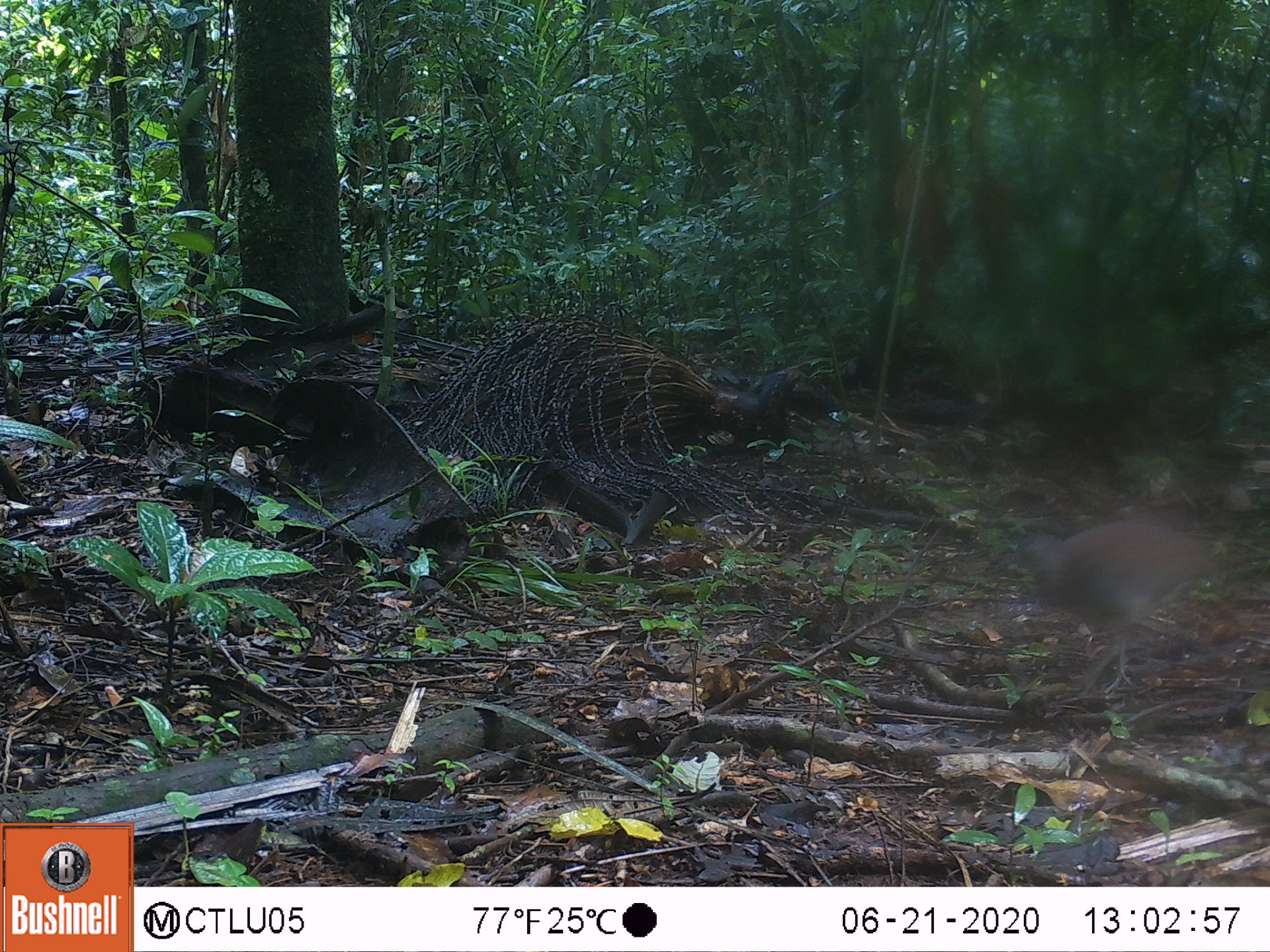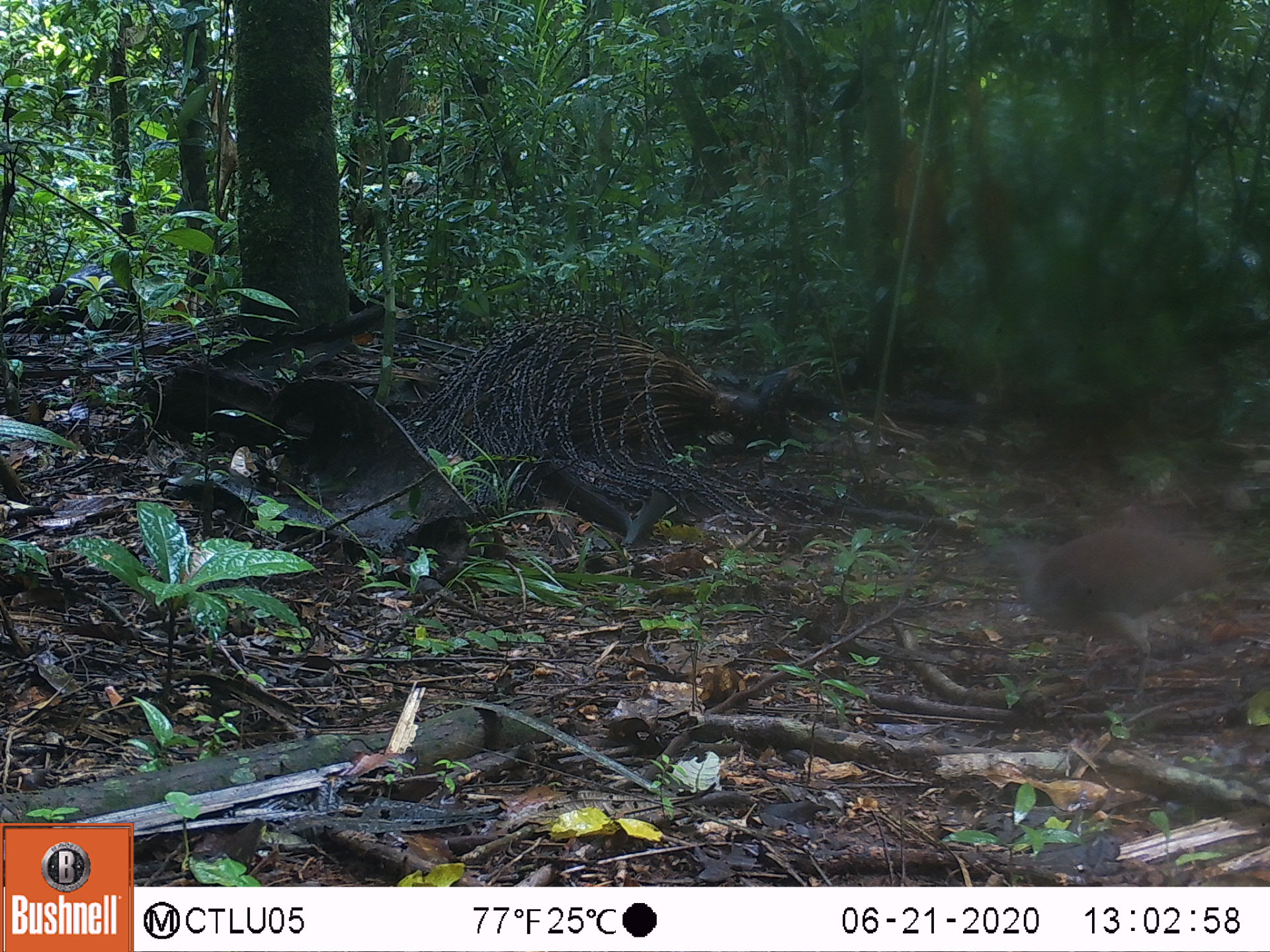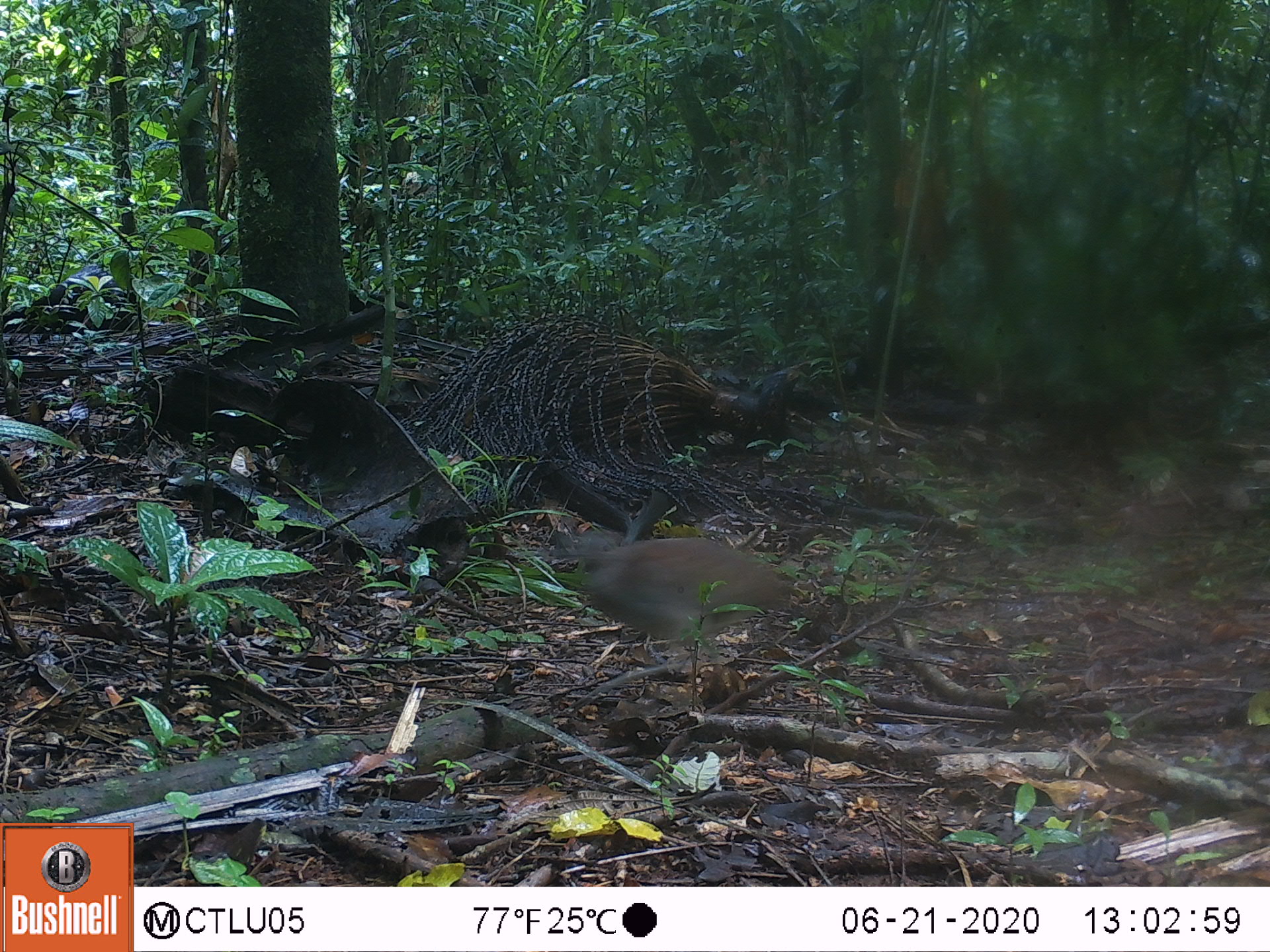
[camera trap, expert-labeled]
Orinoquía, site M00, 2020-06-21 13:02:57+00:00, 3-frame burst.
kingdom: Animalia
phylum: Chordata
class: Aves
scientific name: Aves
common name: bird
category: unknown bird